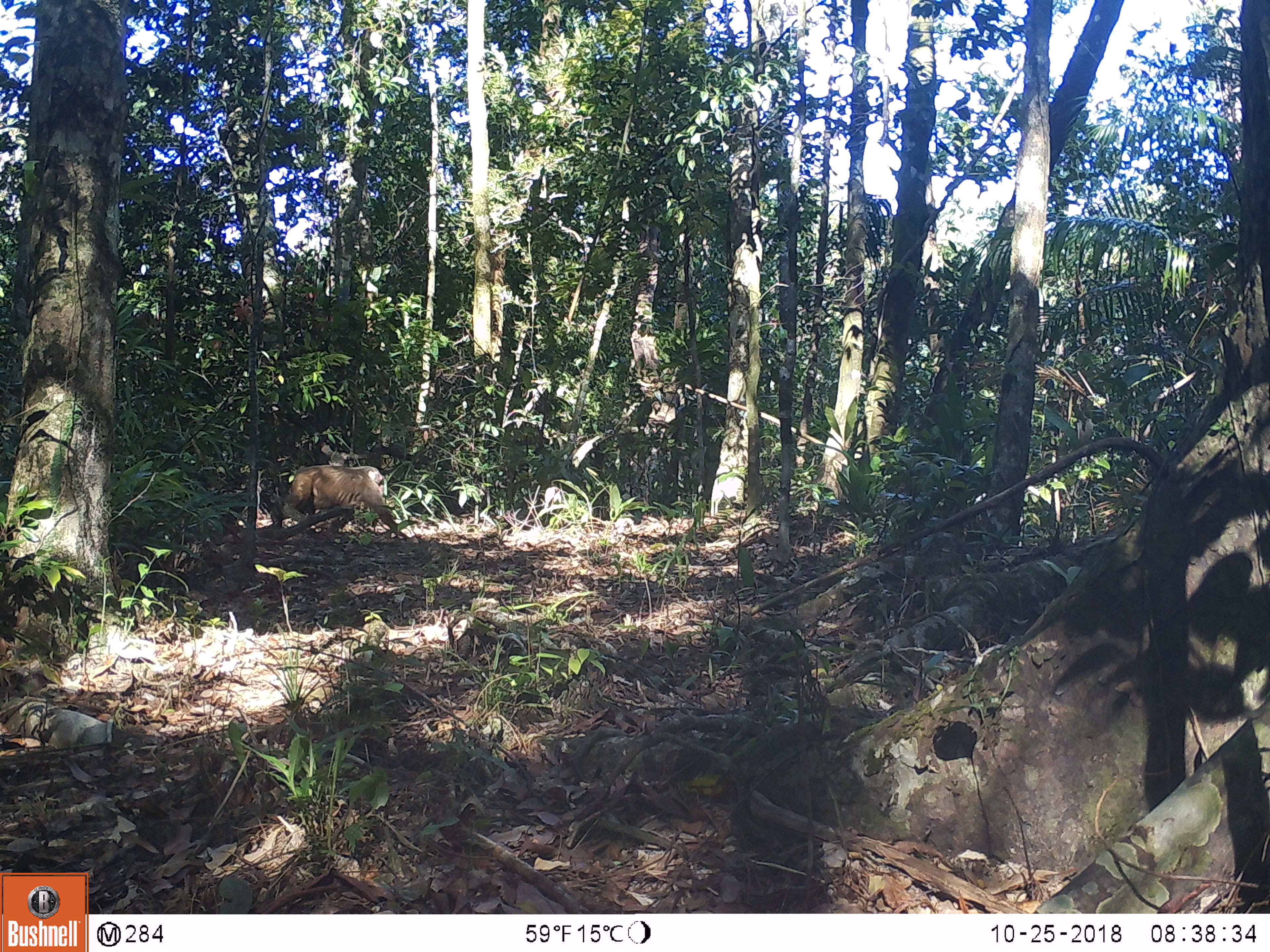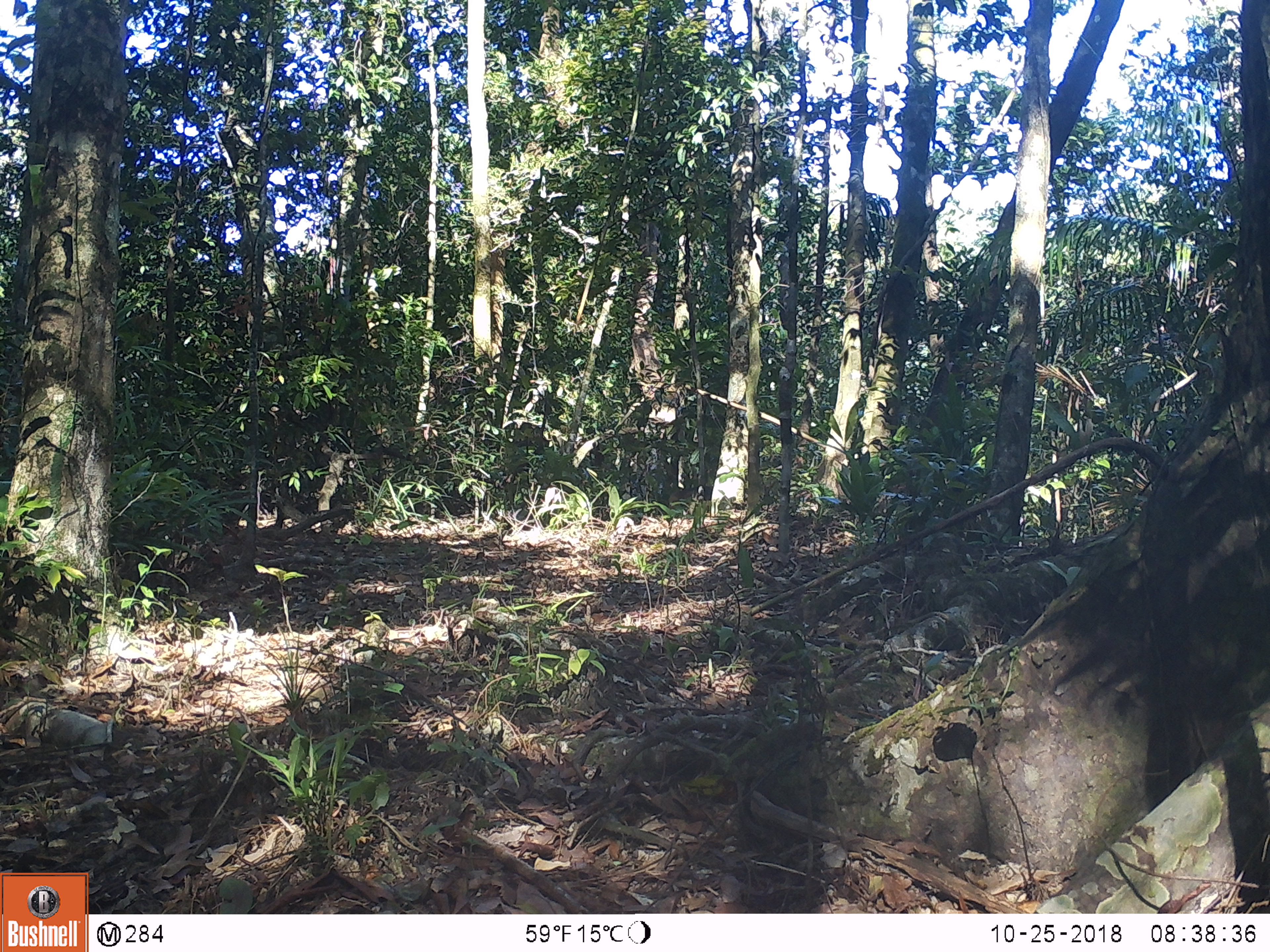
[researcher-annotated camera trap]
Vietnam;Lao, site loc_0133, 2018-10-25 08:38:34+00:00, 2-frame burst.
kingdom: Animalia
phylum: Chordata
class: Mammalia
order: Primates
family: Cercopithecidae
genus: Macaca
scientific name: Macaca arctoides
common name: stump-tailed macaque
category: stump tailed macaque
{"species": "stump tailed macaque (stump-tailed macaque) (Macaca arctoides)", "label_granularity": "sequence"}